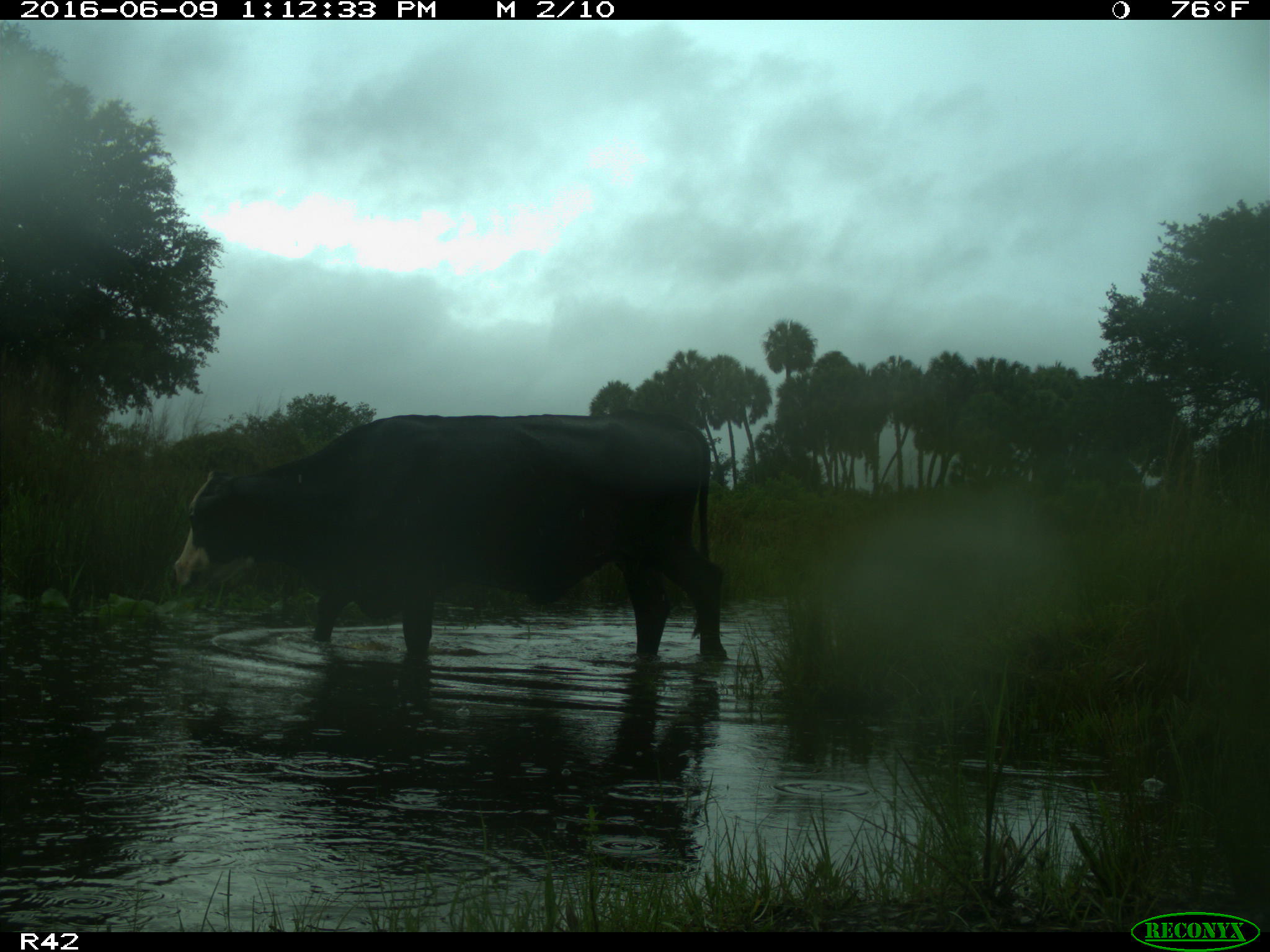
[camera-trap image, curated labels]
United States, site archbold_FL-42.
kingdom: Animalia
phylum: Chordata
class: Mammalia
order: Artiodactyla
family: Bovidae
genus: Bos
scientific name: Bos taurus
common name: domestic cow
Bos taurus (domestic cow).